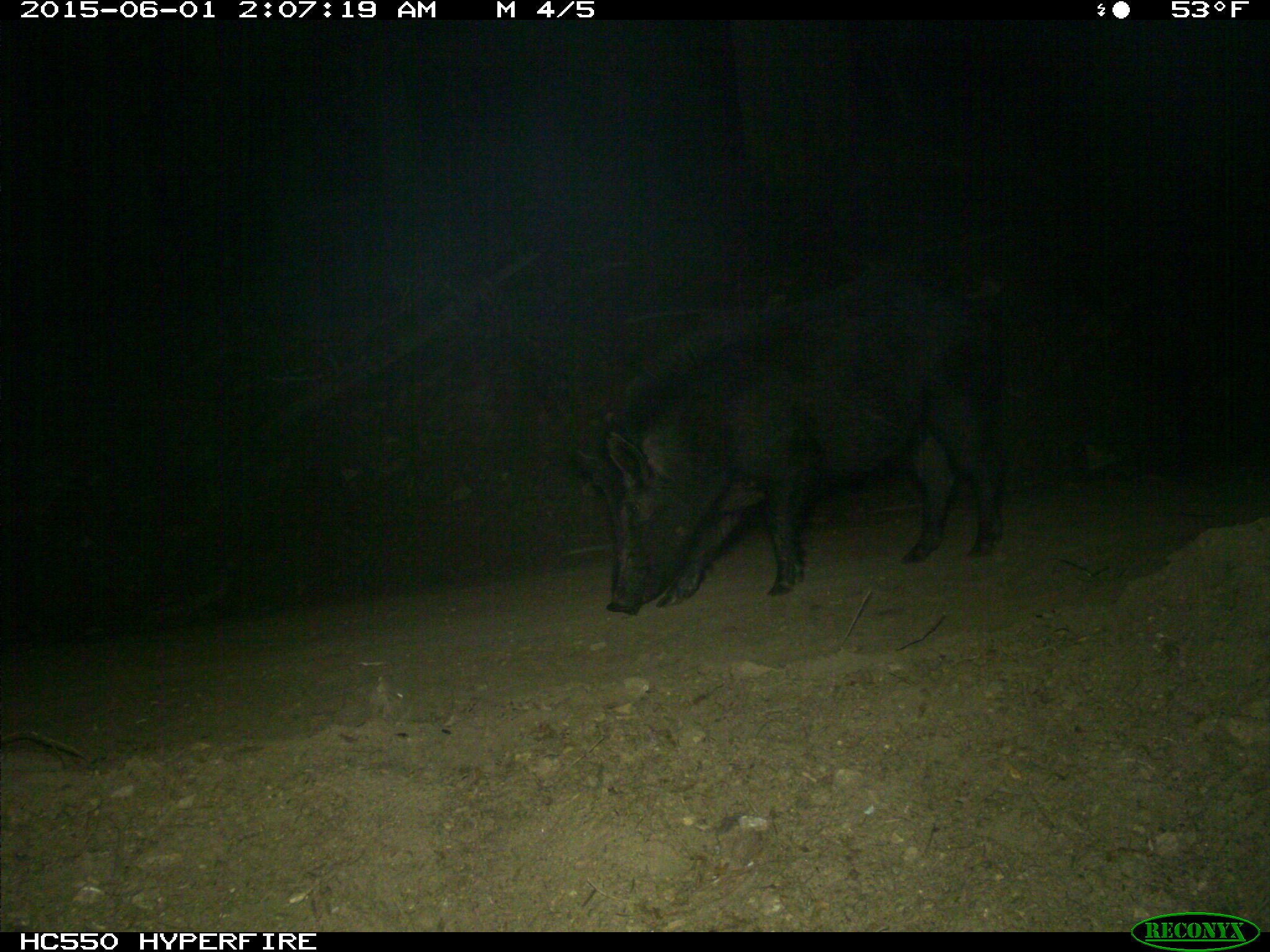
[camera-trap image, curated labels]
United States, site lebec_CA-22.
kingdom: Animalia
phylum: Chordata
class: Mammalia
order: Artiodactyla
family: Suidae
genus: Sus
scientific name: Sus scrofa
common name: wild boar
Sus scrofa (wild boar).